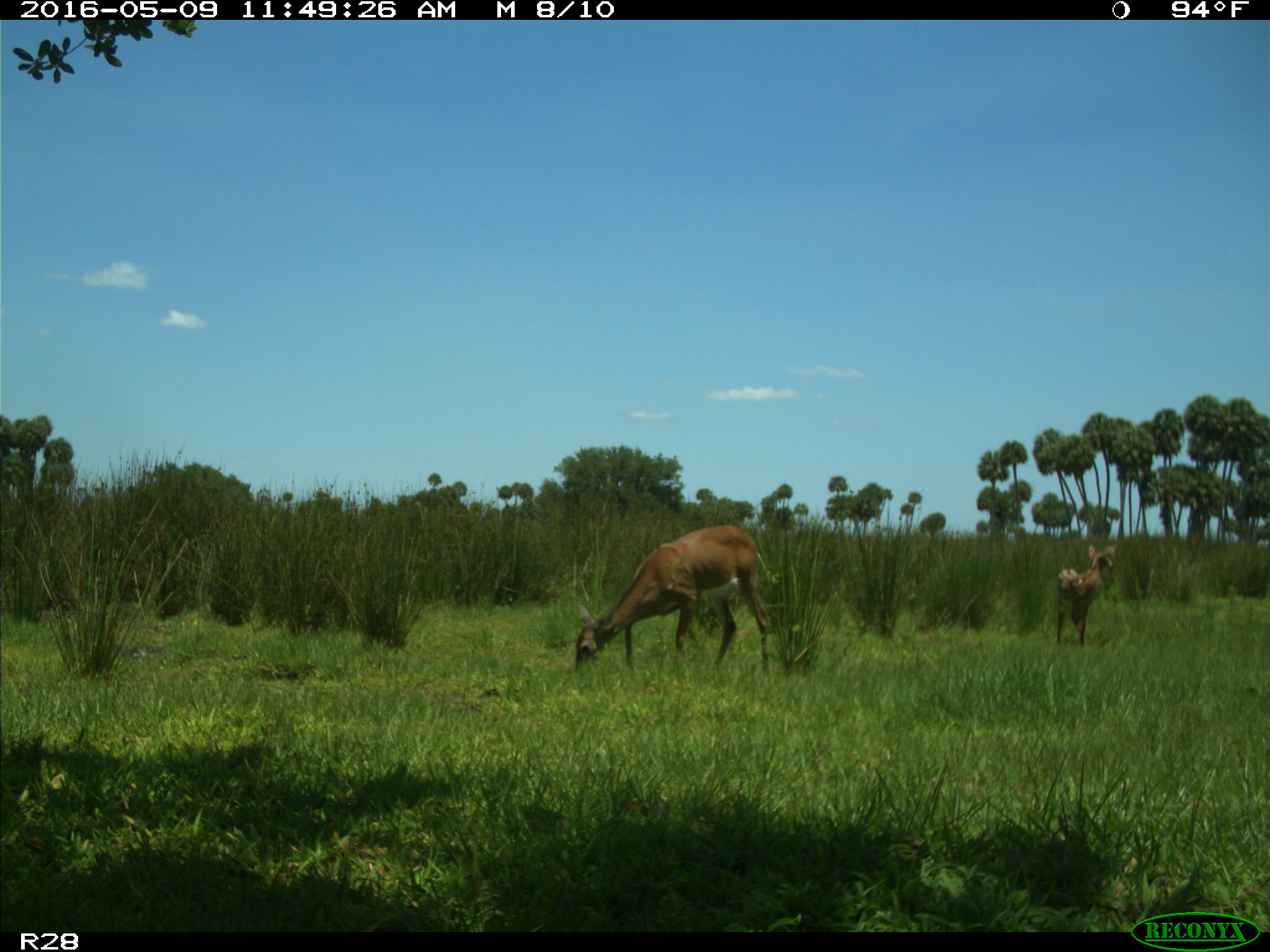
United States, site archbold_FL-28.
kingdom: Animalia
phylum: Chordata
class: Mammalia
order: Artiodactyla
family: Cervidae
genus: Odocoileus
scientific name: Odocoileus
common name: deer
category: unidentified deer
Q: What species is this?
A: Unidentified deer (deer) (Odocoileus).